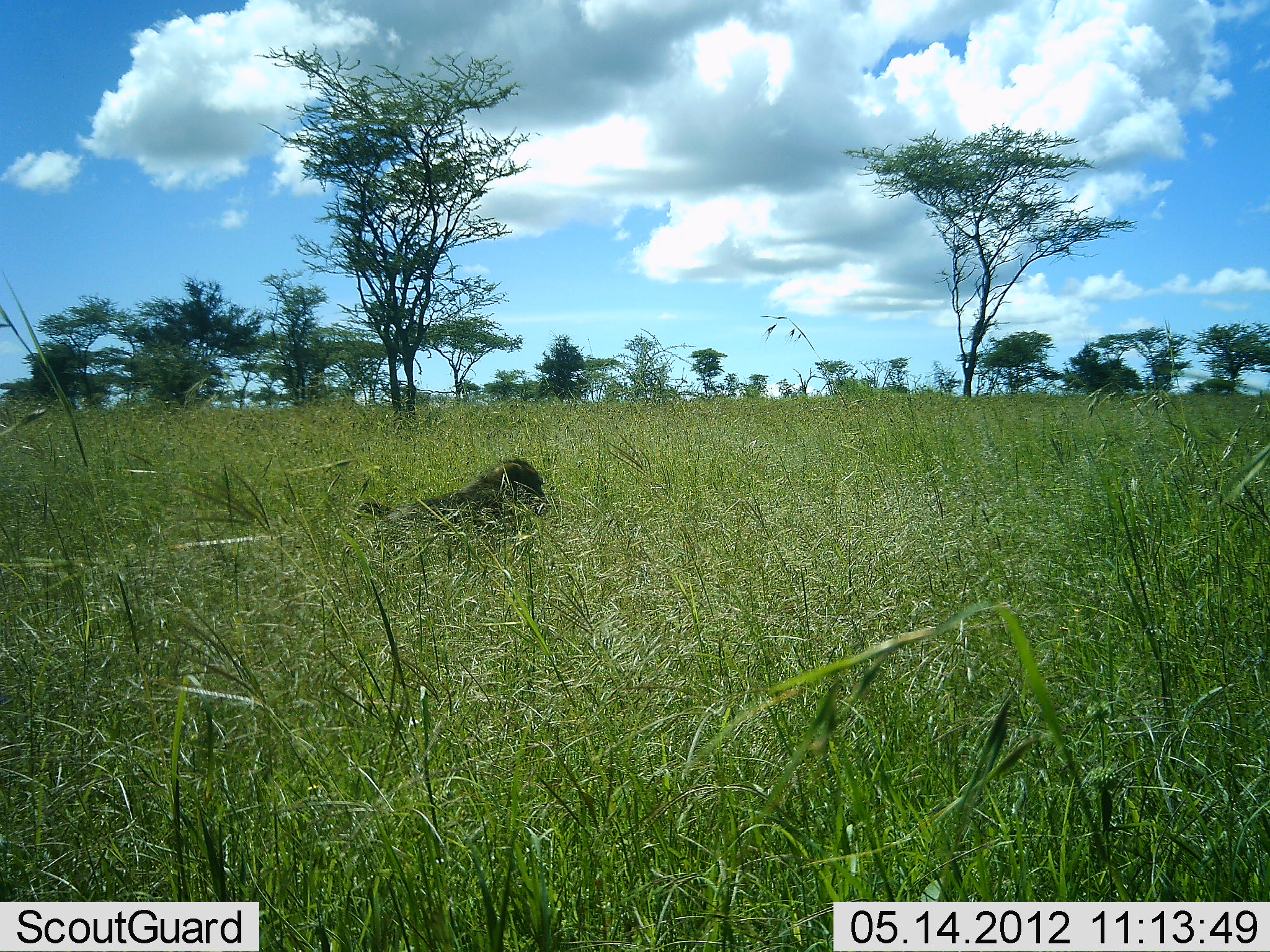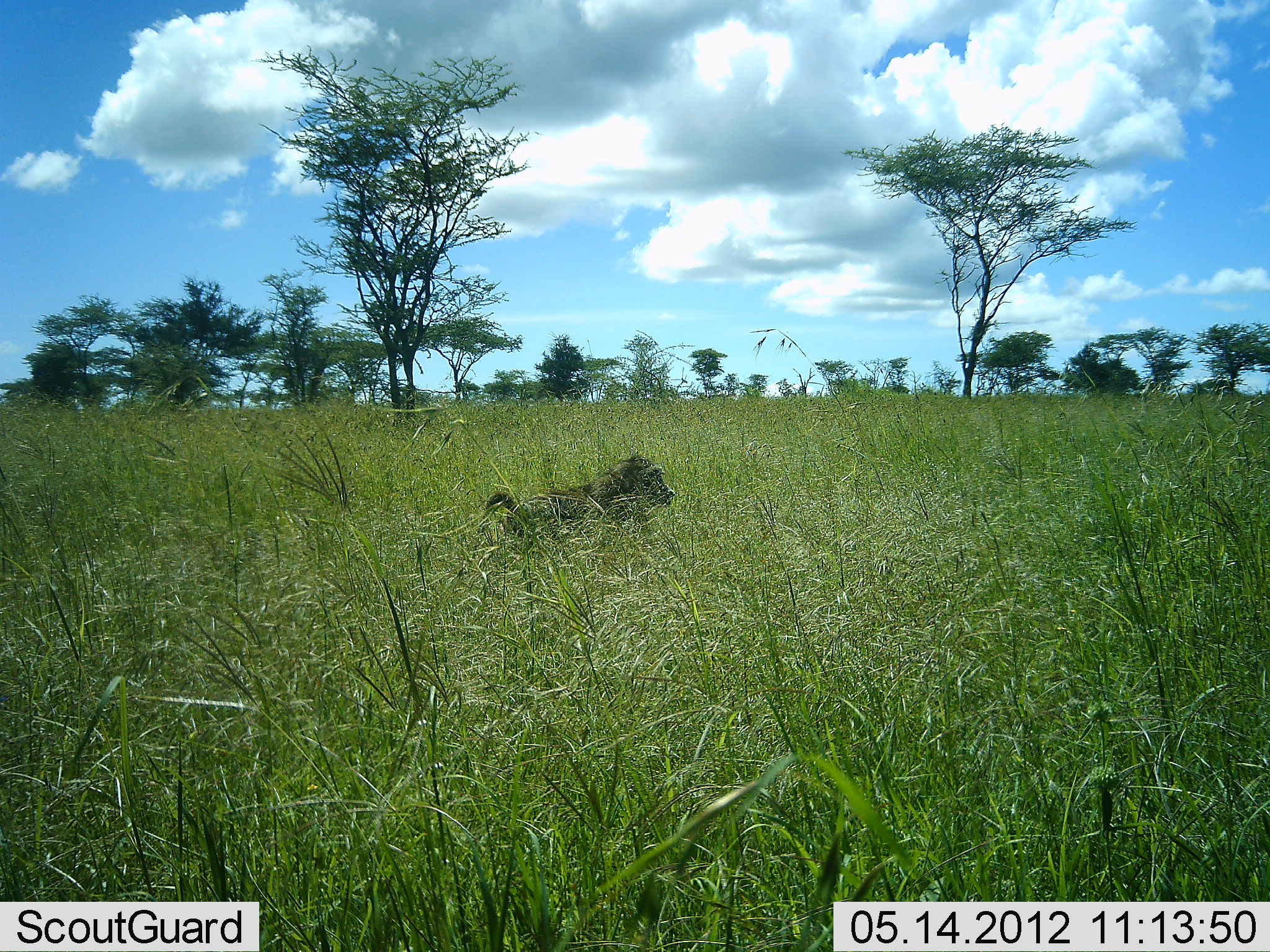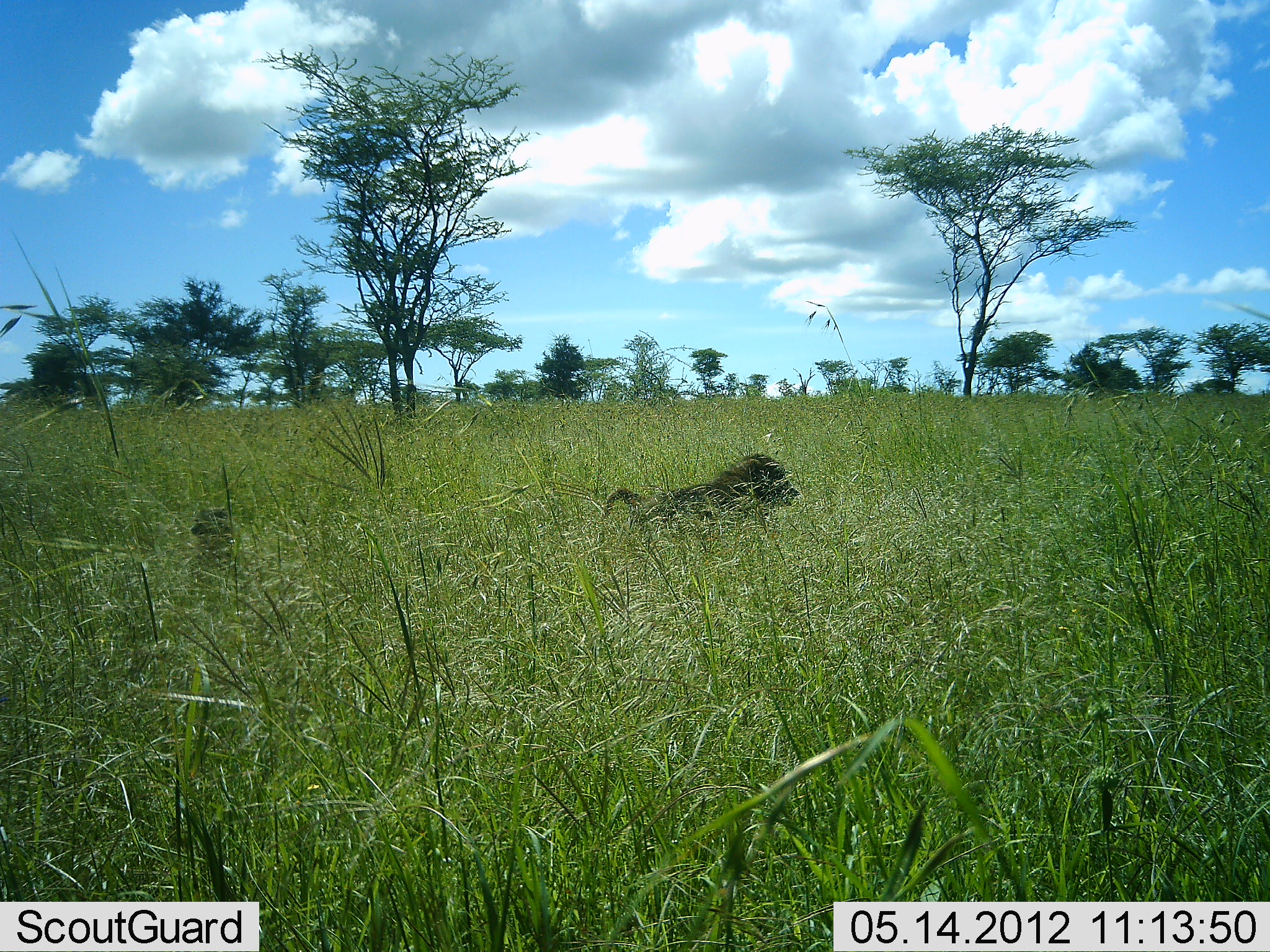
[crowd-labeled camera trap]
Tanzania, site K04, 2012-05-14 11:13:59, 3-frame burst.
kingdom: Animalia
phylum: Chordata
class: Mammalia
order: Primates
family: Cercopithecidae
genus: Papio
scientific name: Papio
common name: baboon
Baboon (Papio), count 1. Behavior (volunteer vote fractions): standing 7%, resting 0%, moving 100%, interacting 0%. Young present (vote fraction): 0%. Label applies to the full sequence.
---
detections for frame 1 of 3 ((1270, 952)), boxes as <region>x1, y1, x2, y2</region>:
animal: <region>349, 458, 552, 575</region>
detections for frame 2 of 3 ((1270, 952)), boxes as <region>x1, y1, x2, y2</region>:
animal: <region>483, 454, 676, 559</region>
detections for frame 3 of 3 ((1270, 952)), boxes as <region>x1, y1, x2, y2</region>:
animal: <region>602, 452, 801, 552</region>